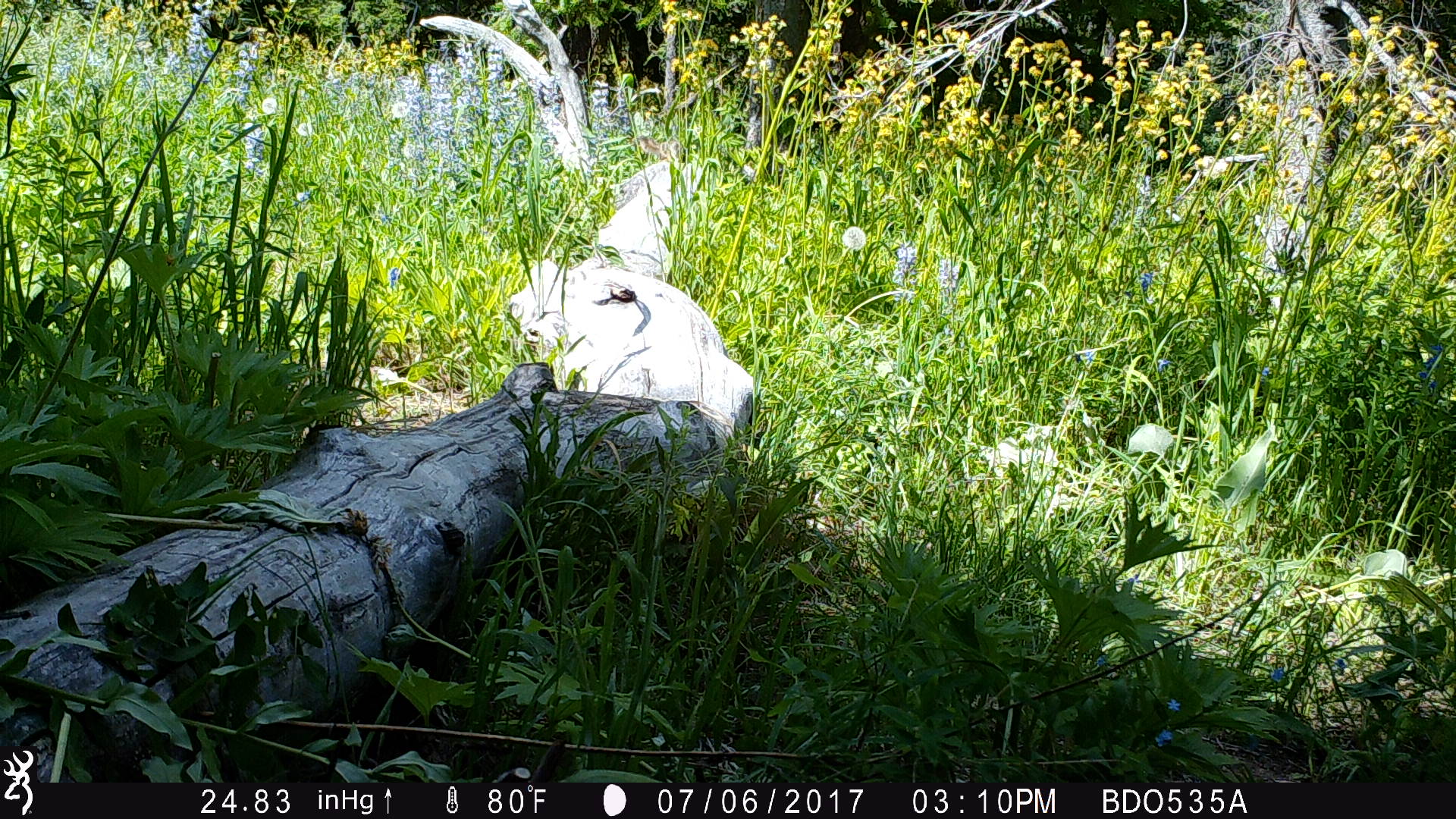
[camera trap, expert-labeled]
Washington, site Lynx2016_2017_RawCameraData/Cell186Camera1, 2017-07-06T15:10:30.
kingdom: Animalia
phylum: Chordata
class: Mammalia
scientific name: Mammalia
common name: small mammal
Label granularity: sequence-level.